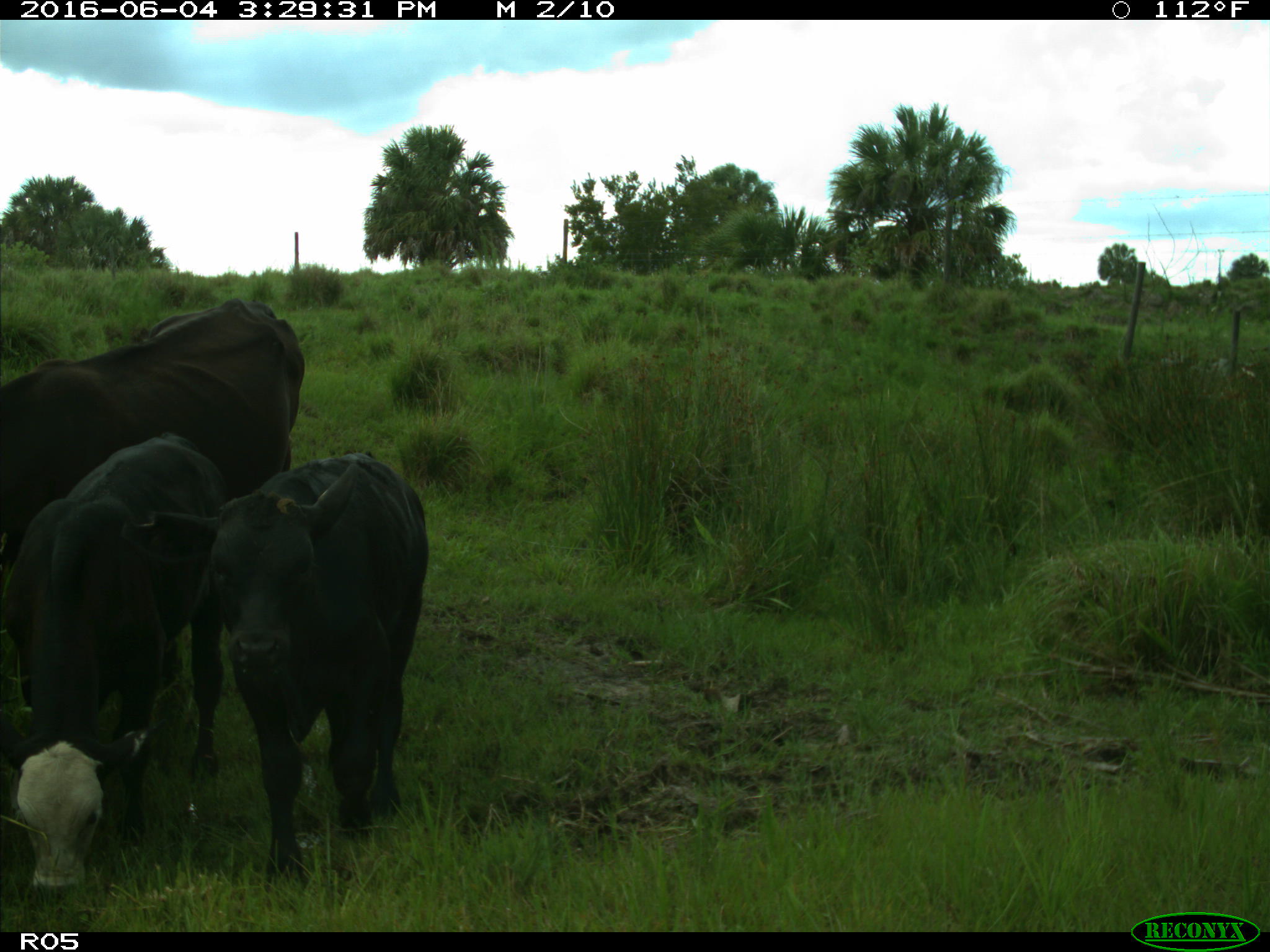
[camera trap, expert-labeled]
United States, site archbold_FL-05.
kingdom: Animalia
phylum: Chordata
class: Mammalia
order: Artiodactyla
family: Bovidae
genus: Bos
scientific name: Bos taurus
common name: domestic cow